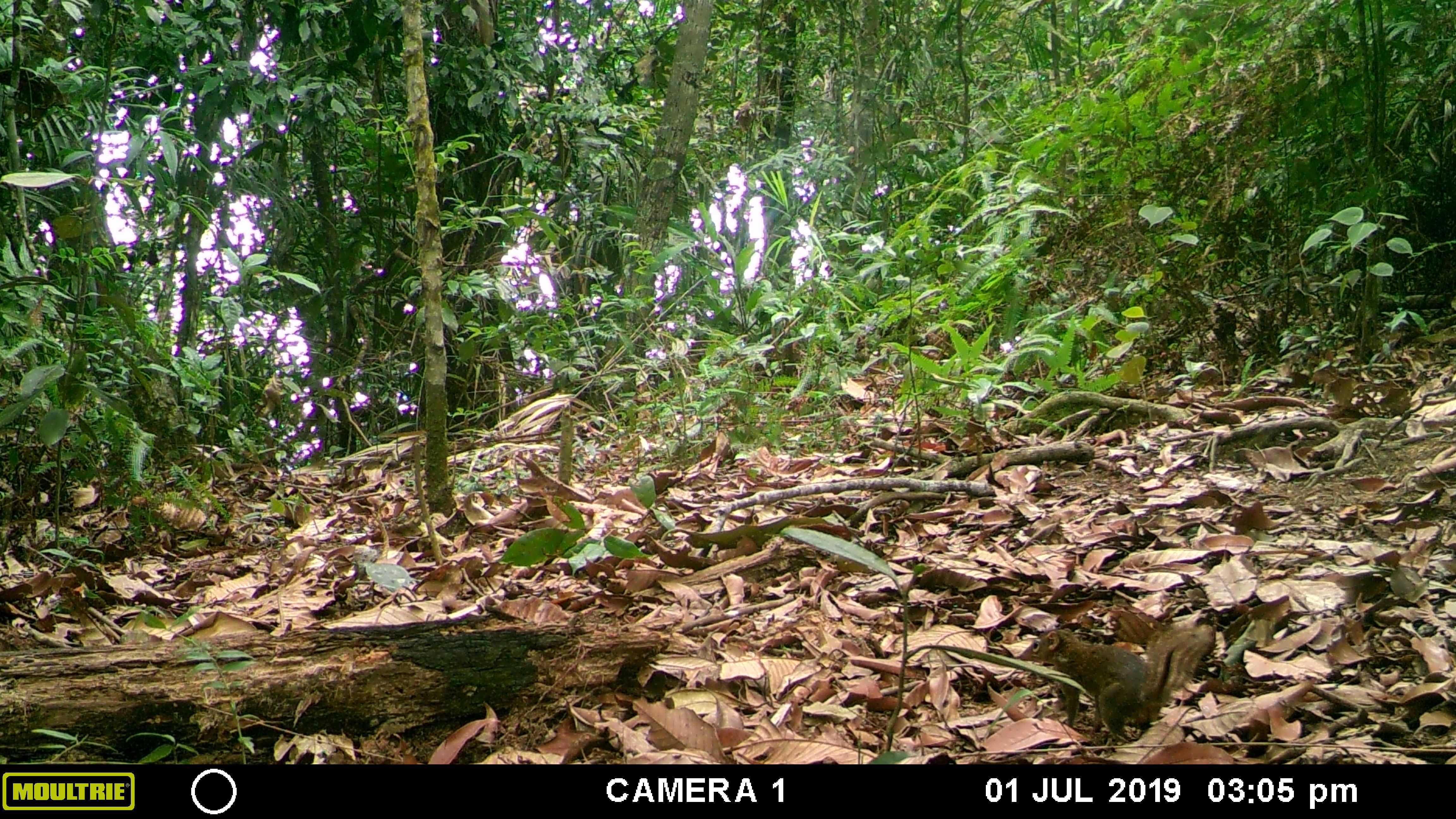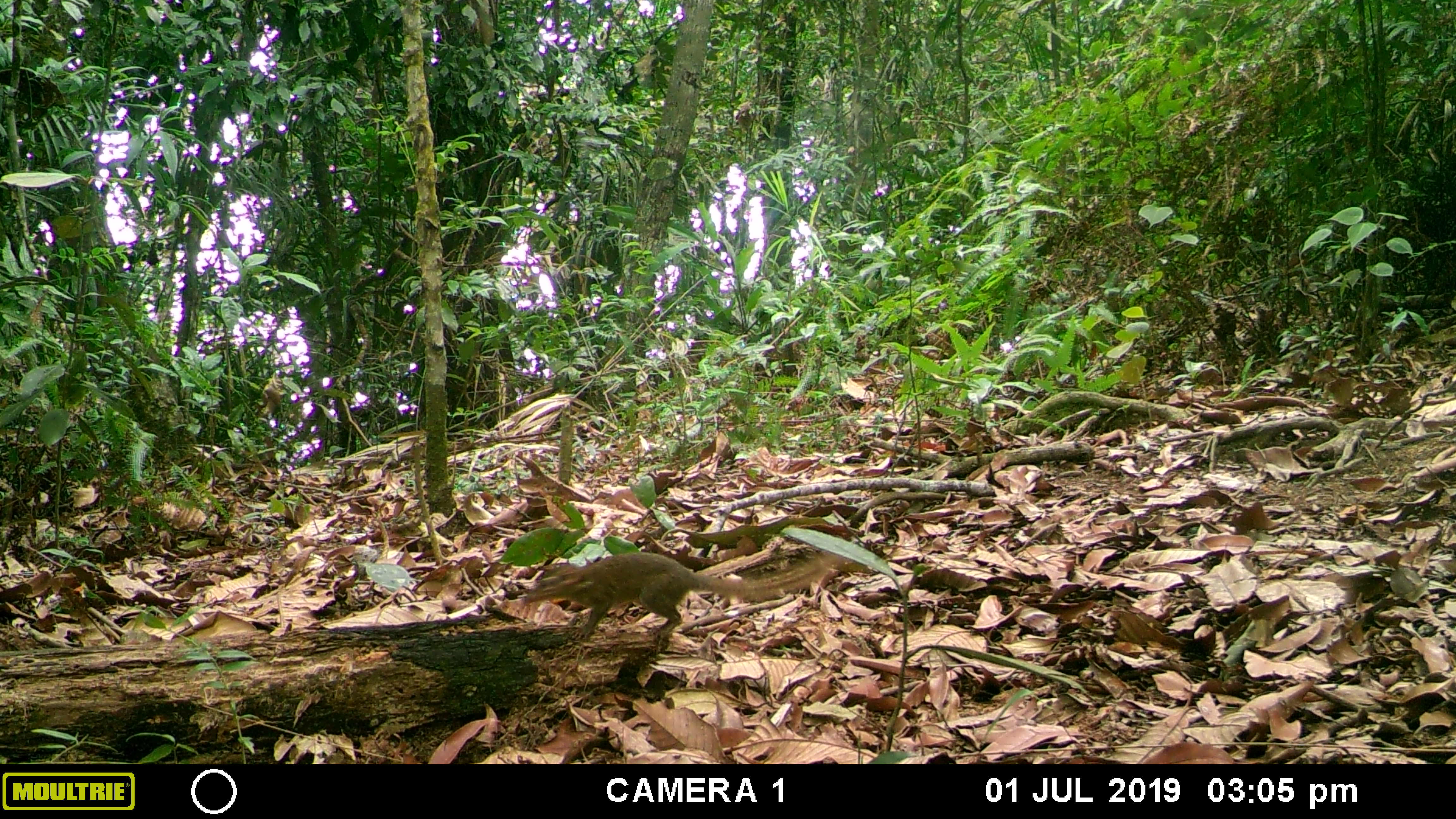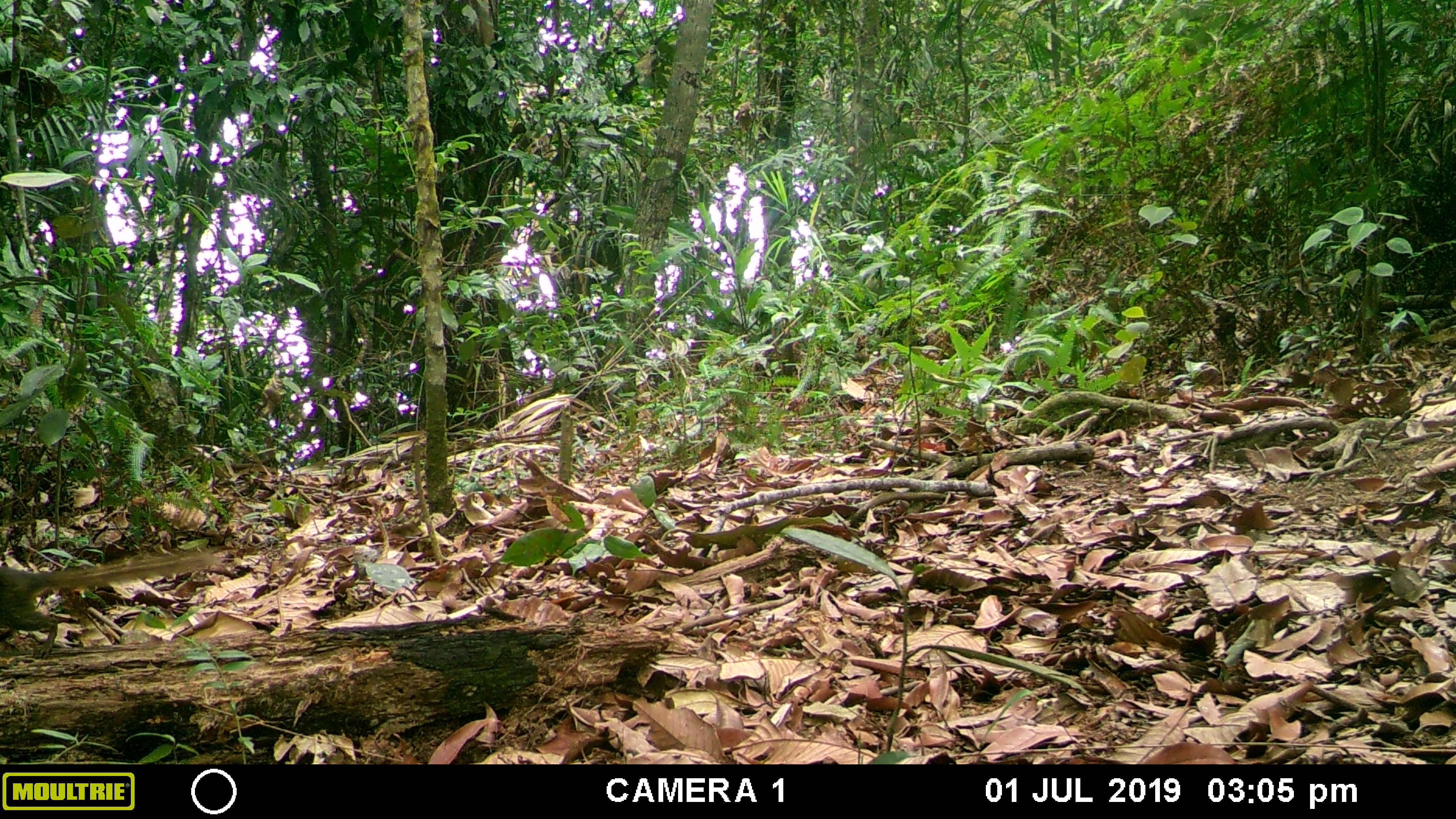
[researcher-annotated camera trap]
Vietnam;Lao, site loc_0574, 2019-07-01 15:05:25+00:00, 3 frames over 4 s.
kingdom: Animalia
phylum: Chordata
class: Mammalia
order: Scandentia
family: Tupaiidae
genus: Tupaia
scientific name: Tupaia belangeri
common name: northern treeshrew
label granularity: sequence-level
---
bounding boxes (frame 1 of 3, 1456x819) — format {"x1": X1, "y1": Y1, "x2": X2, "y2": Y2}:
northern treeshrew: {"x1": 1017, "y1": 624, "x2": 1214, "y2": 745}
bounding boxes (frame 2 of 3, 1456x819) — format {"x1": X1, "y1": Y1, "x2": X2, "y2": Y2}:
northern treeshrew: {"x1": 522, "y1": 551, "x2": 843, "y2": 640}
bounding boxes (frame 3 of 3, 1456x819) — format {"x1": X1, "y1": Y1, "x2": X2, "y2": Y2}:
northern treeshrew: {"x1": 0, "y1": 547, "x2": 217, "y2": 657}